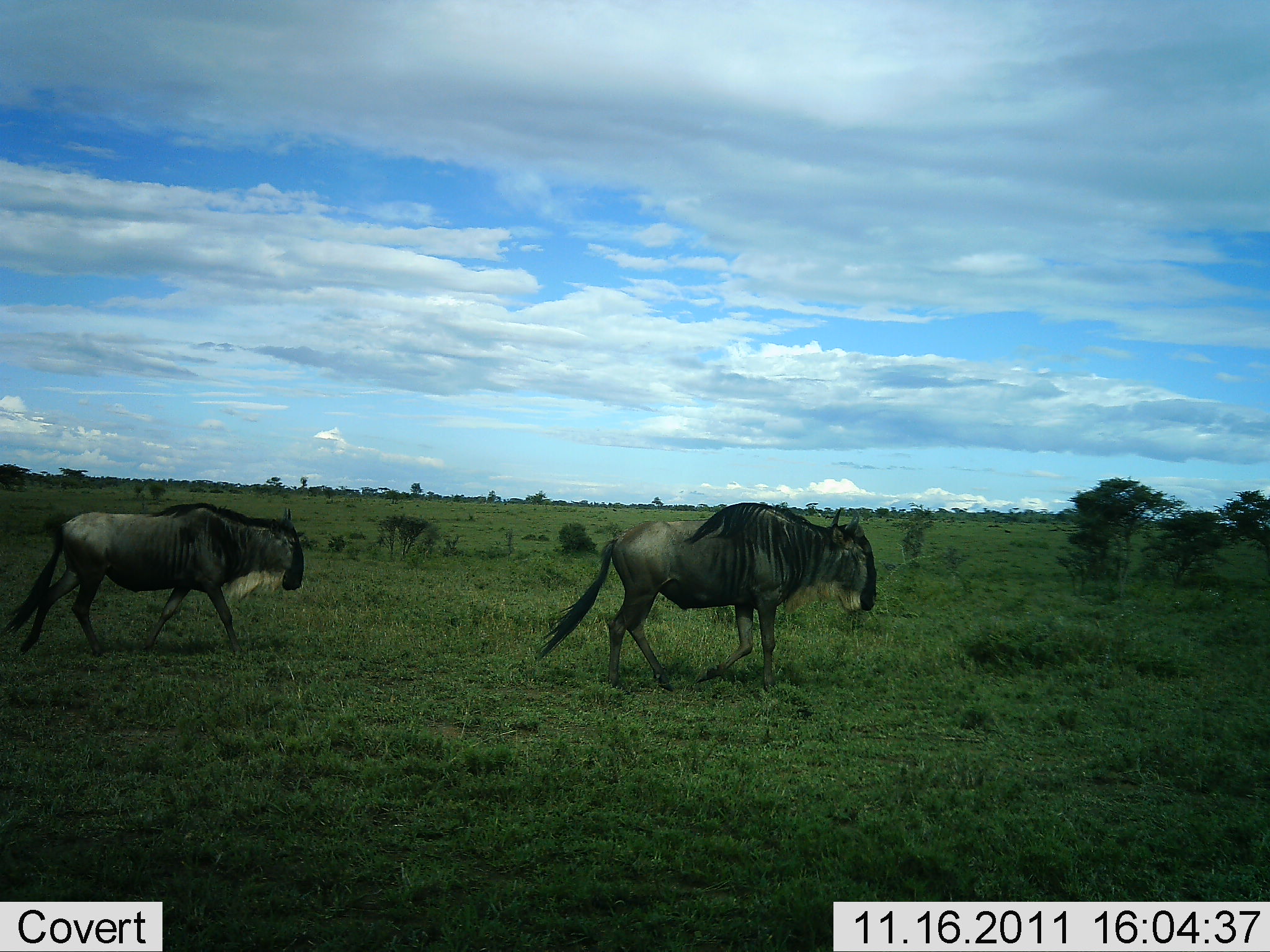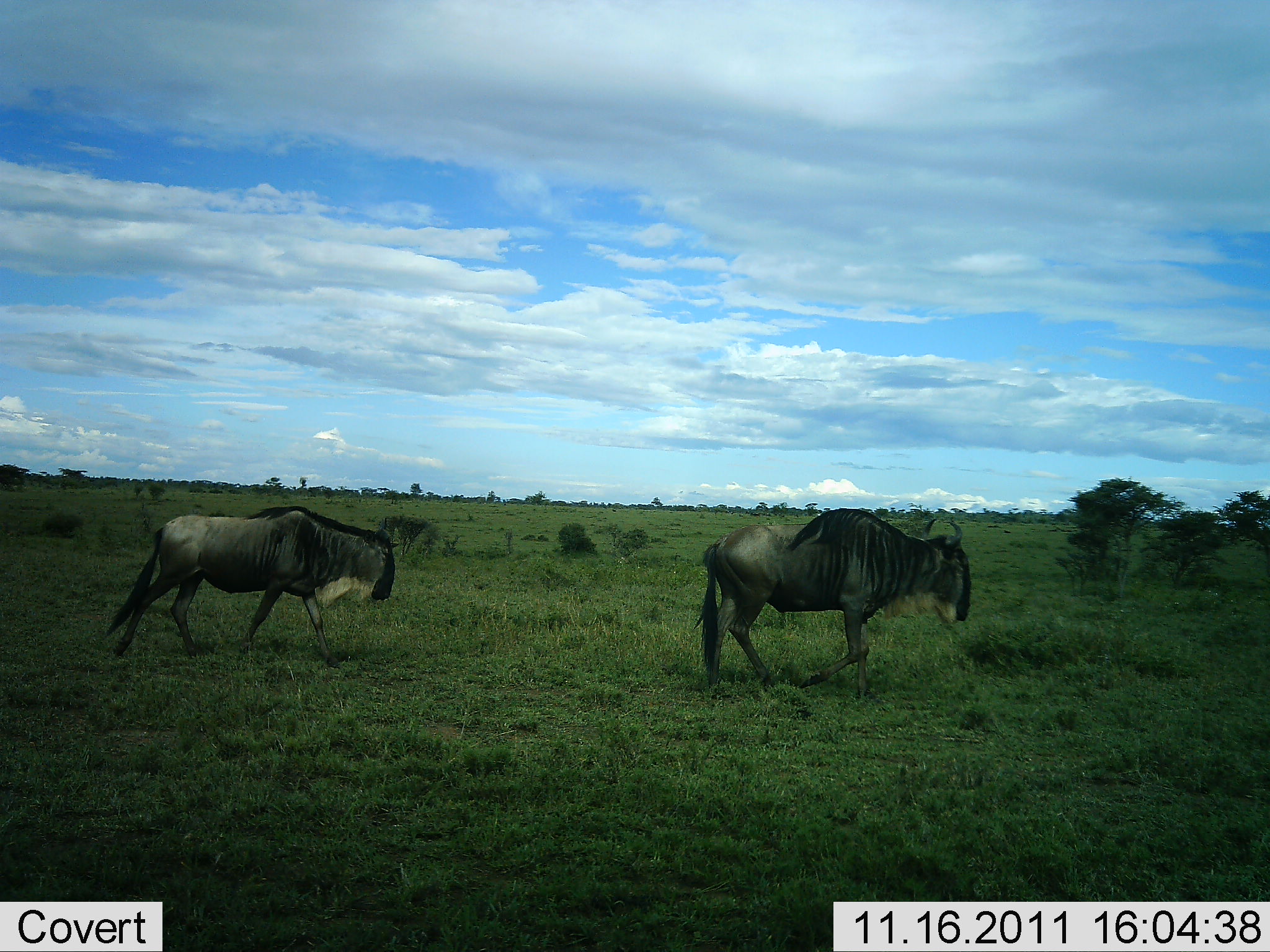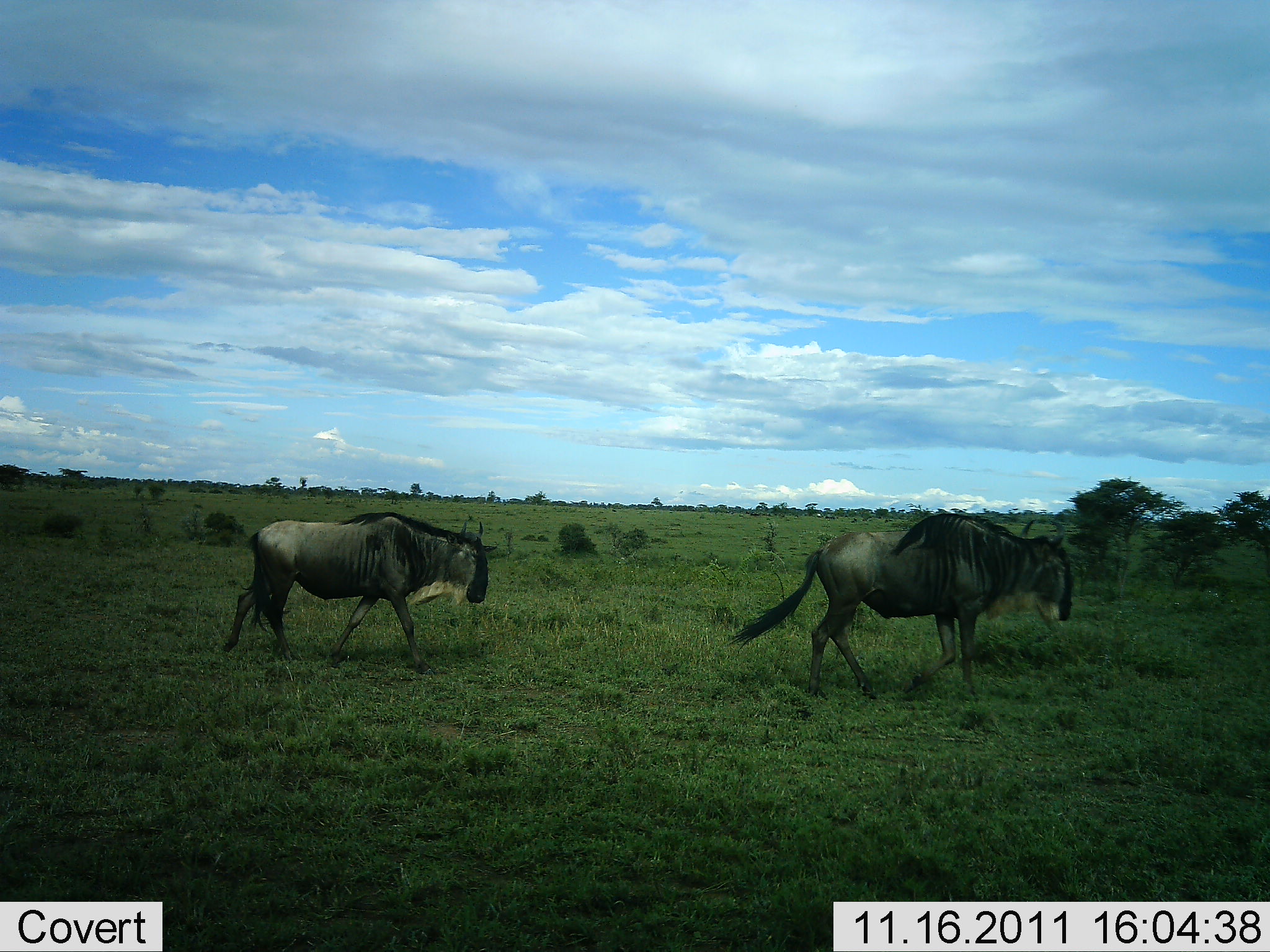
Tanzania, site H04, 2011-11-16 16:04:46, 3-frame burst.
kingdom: Animalia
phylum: Chordata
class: Mammalia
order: Artiodactyla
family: Bovidae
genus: Connochaetes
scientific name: Connochaetes taurinus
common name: blue wildebeest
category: wildebeest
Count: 2.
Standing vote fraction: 6%.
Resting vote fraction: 0%.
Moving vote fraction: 94%.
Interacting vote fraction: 0%.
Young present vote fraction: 0%.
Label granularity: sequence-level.